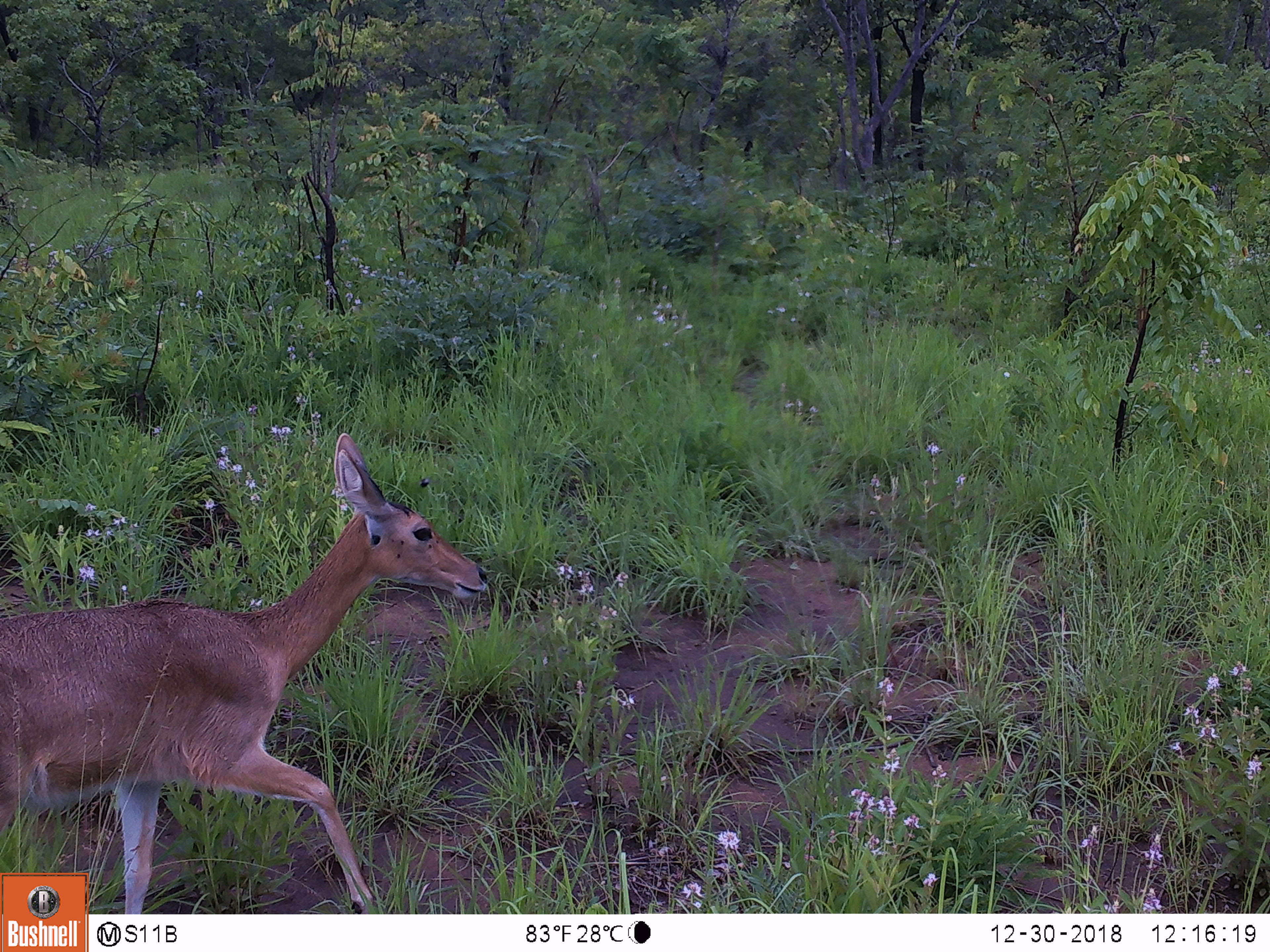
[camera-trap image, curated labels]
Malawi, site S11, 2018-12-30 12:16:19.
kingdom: Animalia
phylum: Chordata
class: Mammalia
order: Artiodactyla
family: Bovidae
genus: Redunca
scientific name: Redunca arundinum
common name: southern reedbuck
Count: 1.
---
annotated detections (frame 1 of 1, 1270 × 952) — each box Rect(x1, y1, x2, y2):
southern reedbuck: Rect(2, 430, 497, 869)